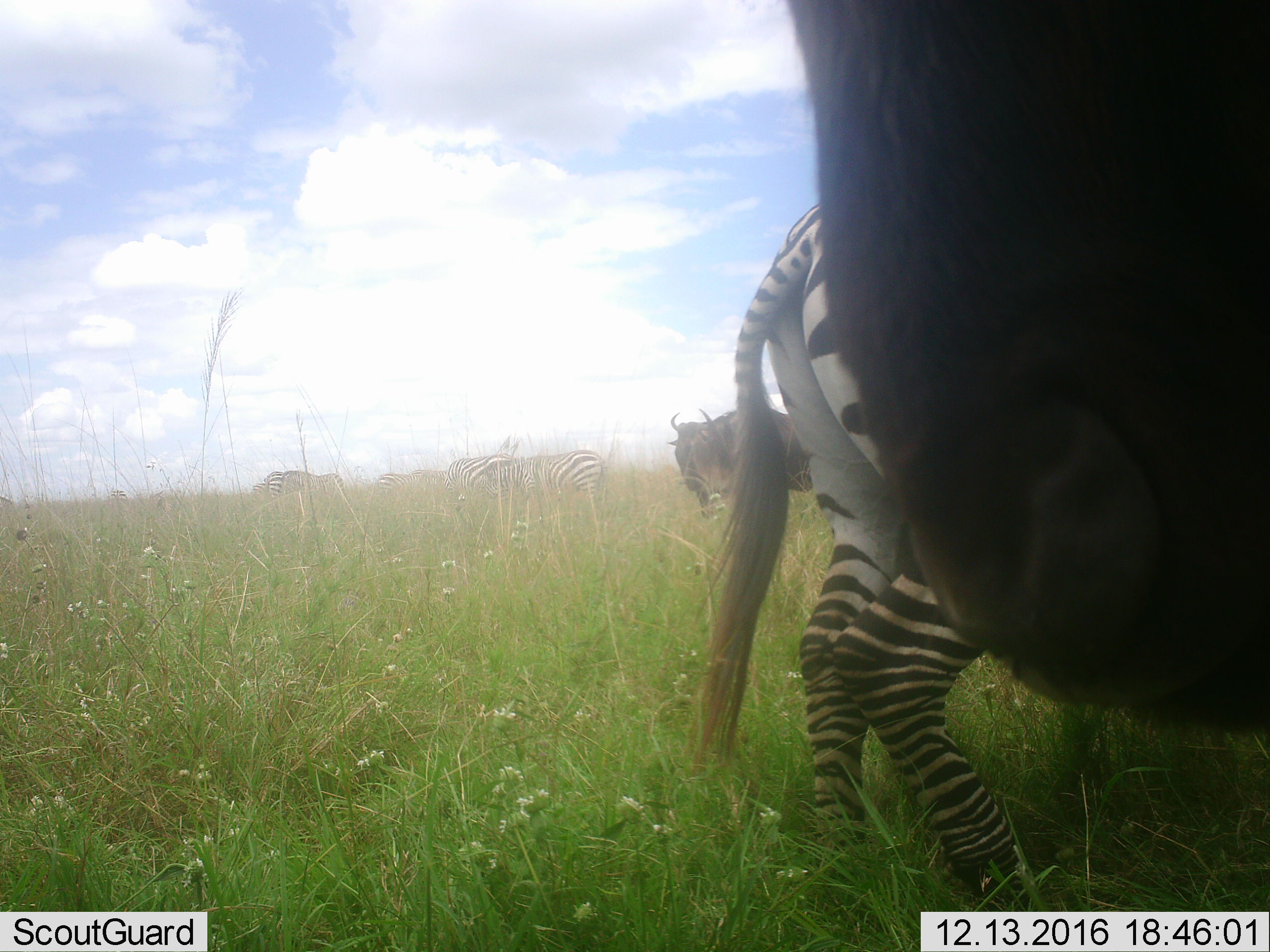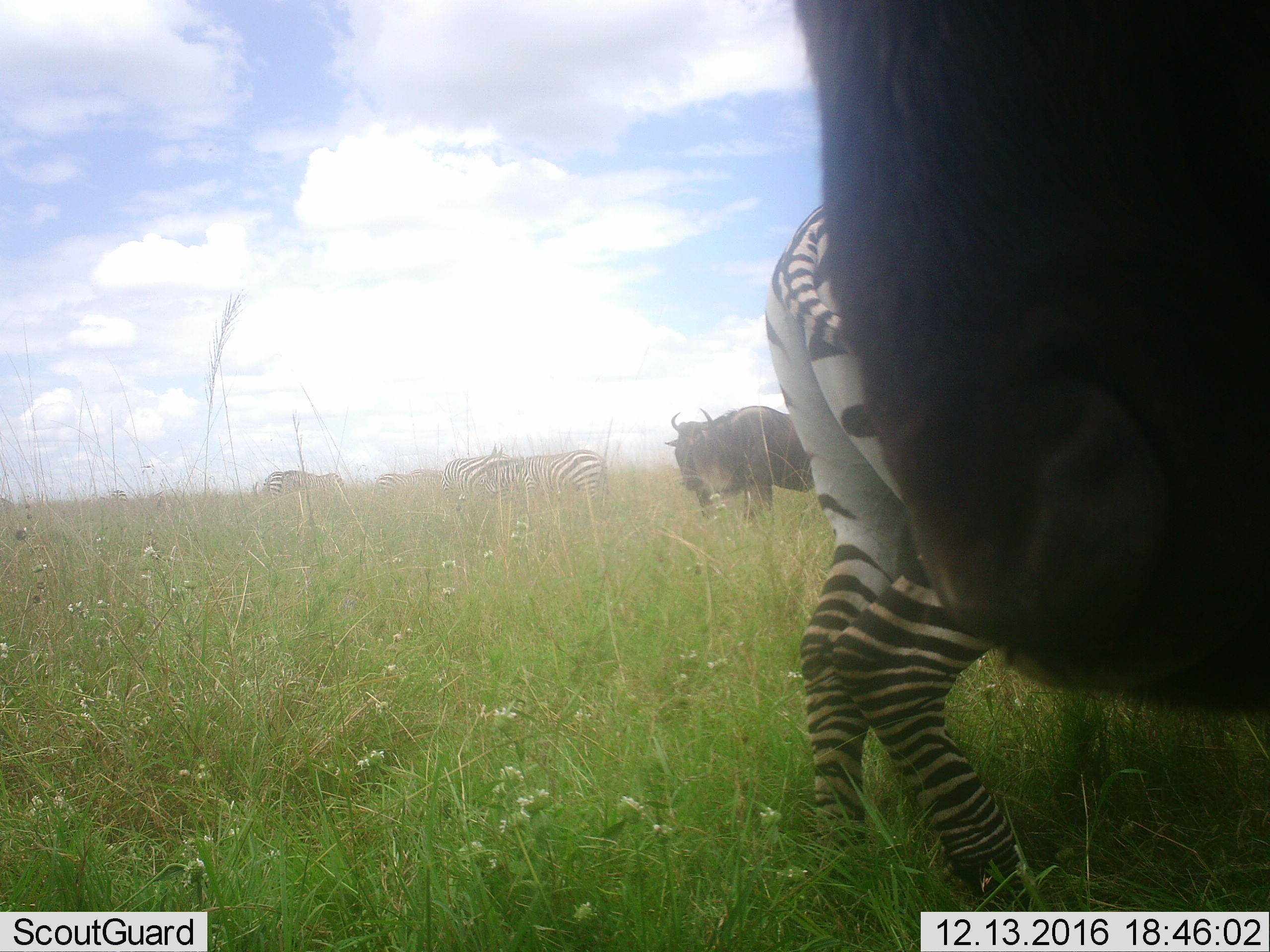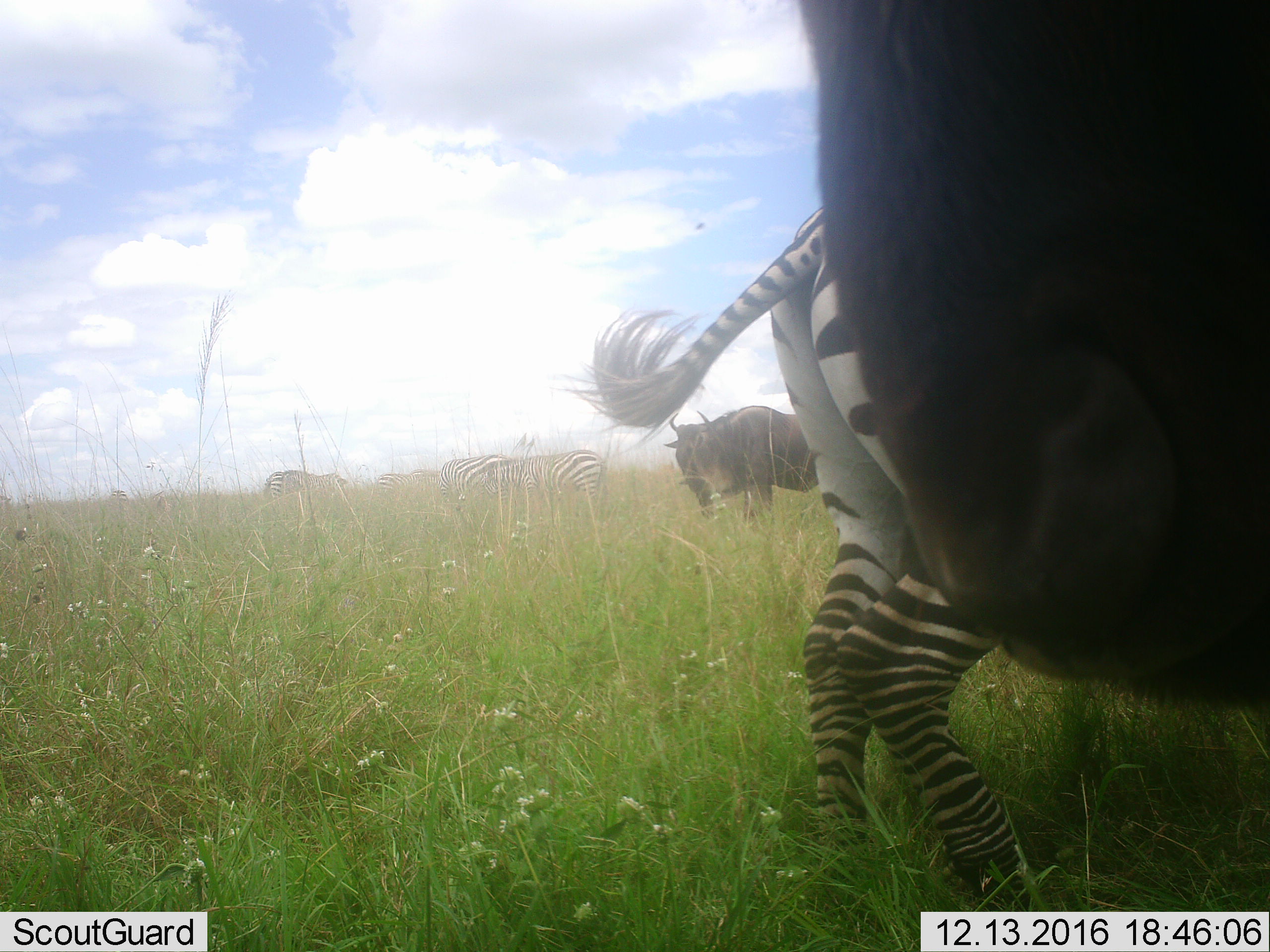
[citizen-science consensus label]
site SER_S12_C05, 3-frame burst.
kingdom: Animalia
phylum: Chordata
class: Mammalia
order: Artiodactyla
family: Bovidae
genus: Connochaetes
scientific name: Connochaetes taurinus taurinus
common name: blue wildebeest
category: wildebeestblue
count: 2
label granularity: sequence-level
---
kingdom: Animalia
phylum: Chordata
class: Mammalia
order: Perissodactyla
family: Equidae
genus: Equus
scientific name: Equus quagga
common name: plains zebra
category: zebraplains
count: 7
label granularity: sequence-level